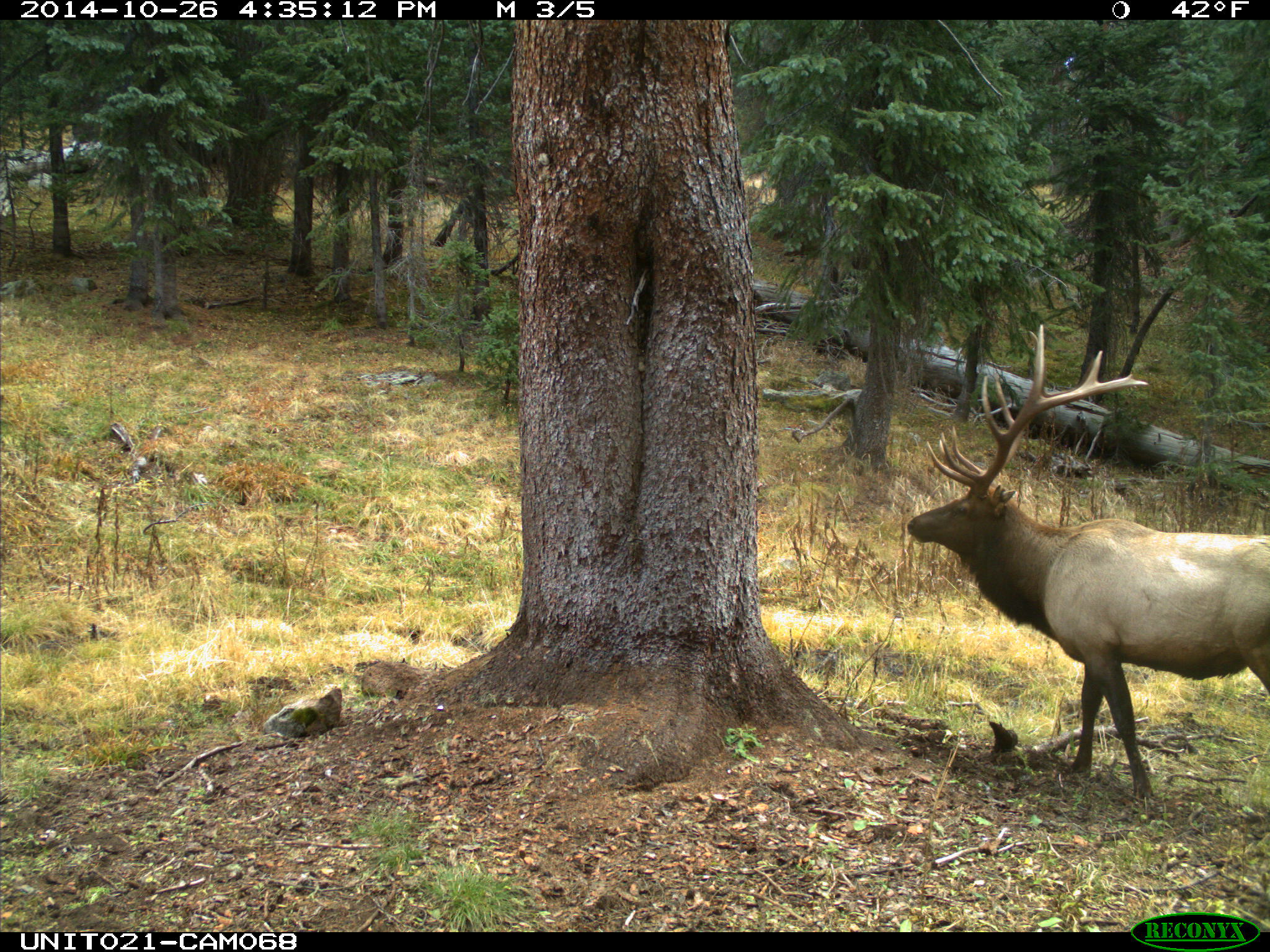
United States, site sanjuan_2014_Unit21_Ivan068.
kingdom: Animalia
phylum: Chordata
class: Mammalia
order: Artiodactyla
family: Cervidae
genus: Cervus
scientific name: Cervus elaphus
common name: red deer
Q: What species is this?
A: Cervus elaphus (red deer).